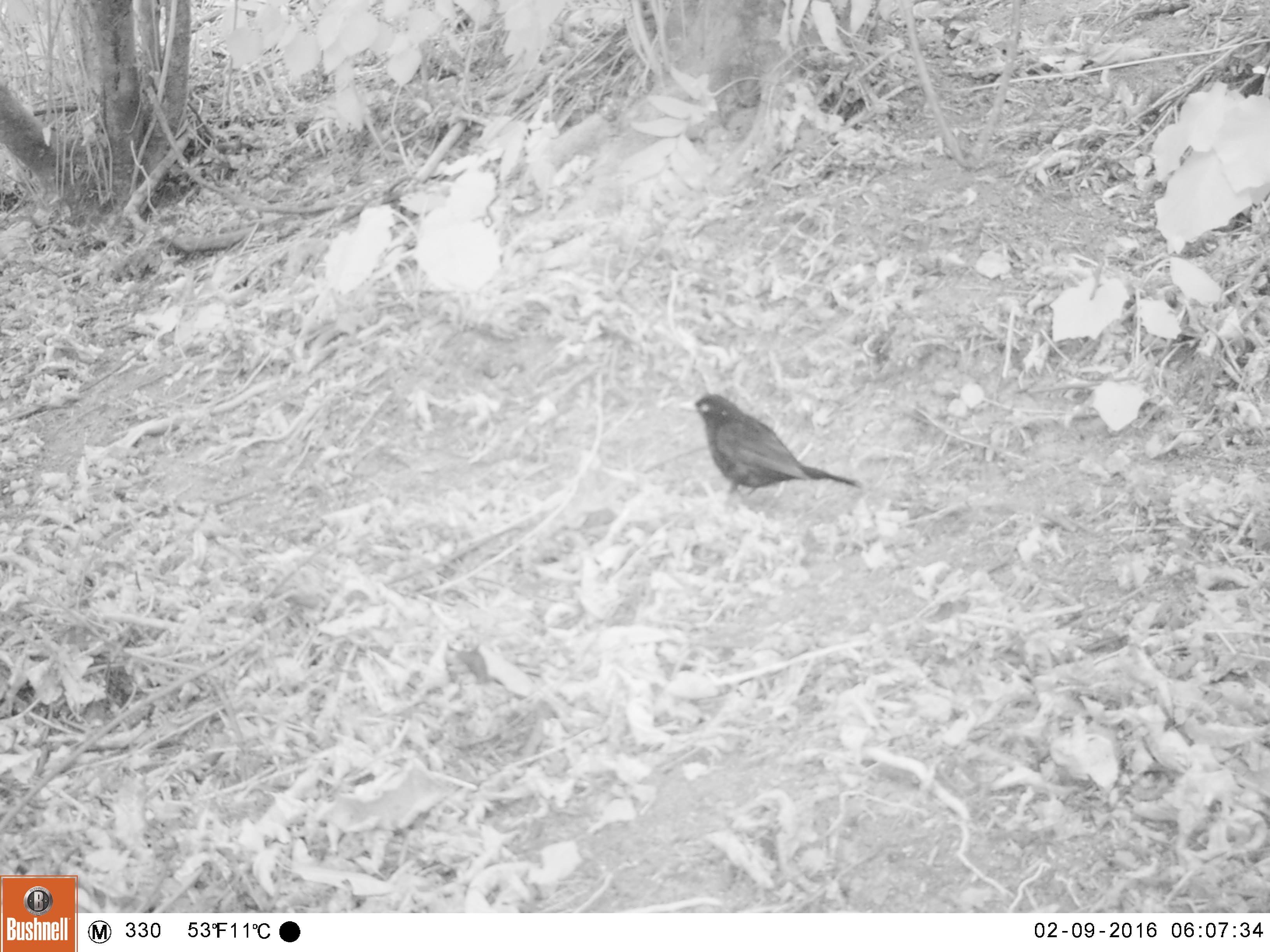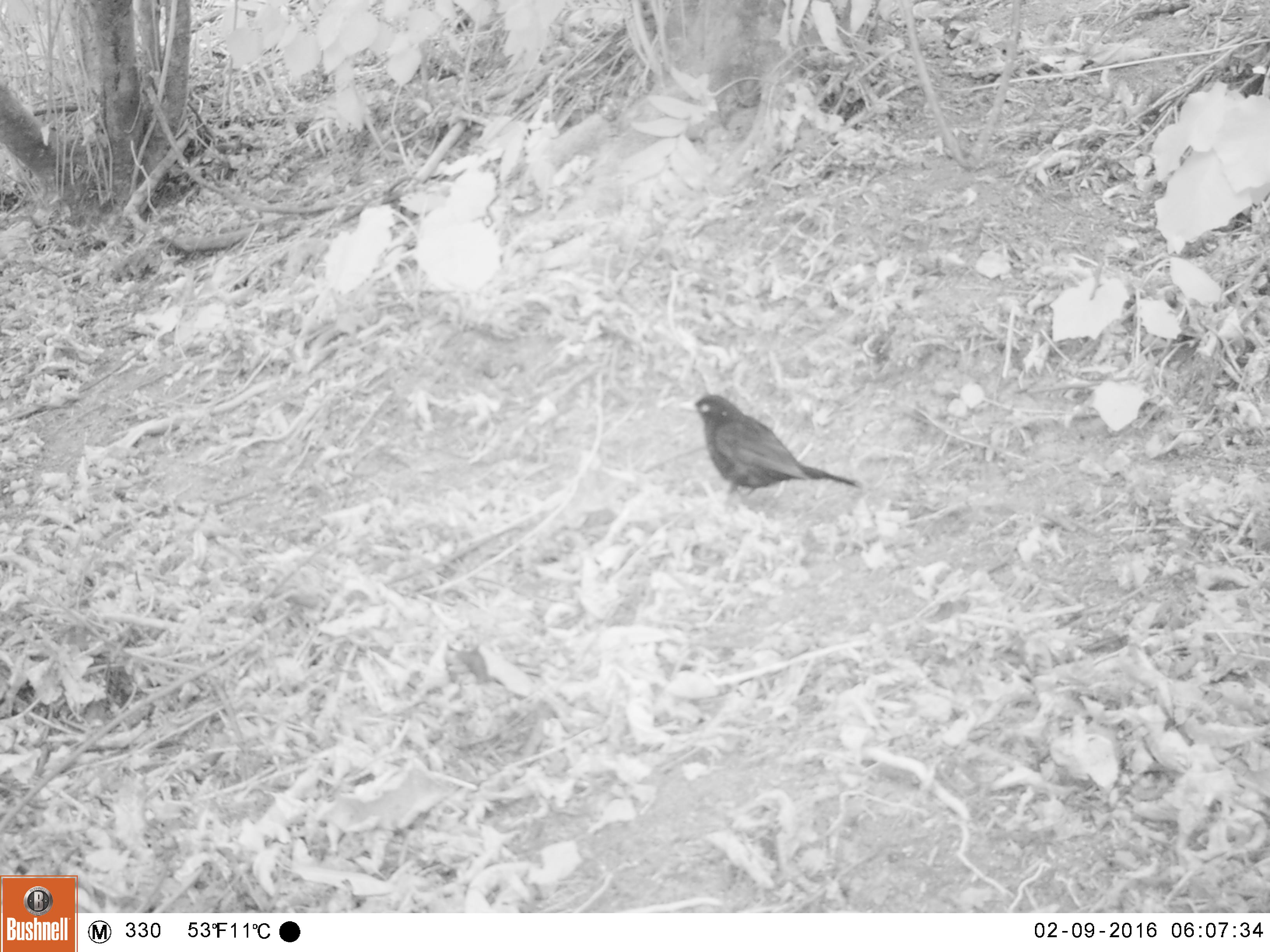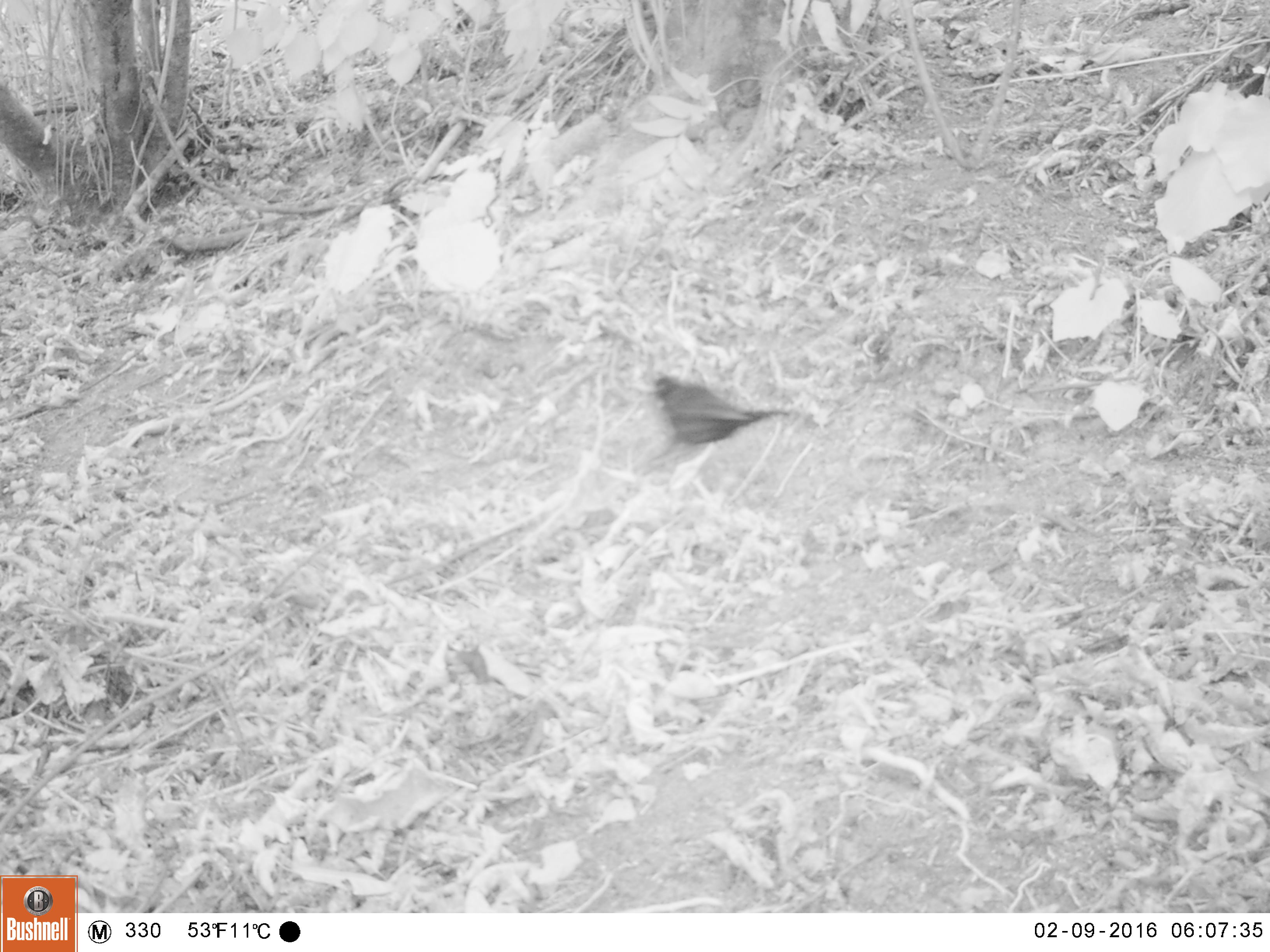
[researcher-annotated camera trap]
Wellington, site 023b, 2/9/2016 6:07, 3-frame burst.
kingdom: Animalia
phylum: Chordata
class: Aves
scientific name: Aves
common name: bird